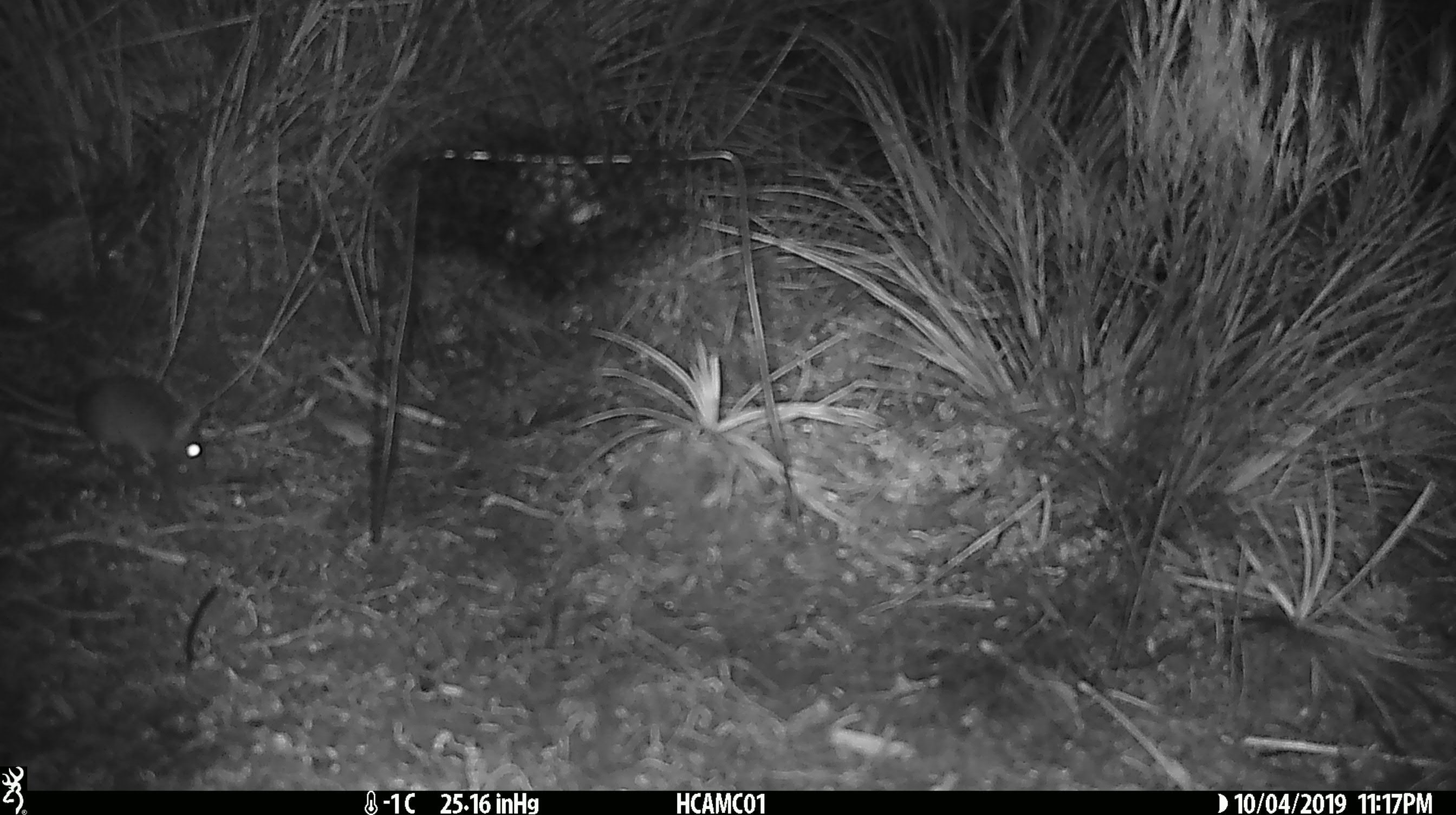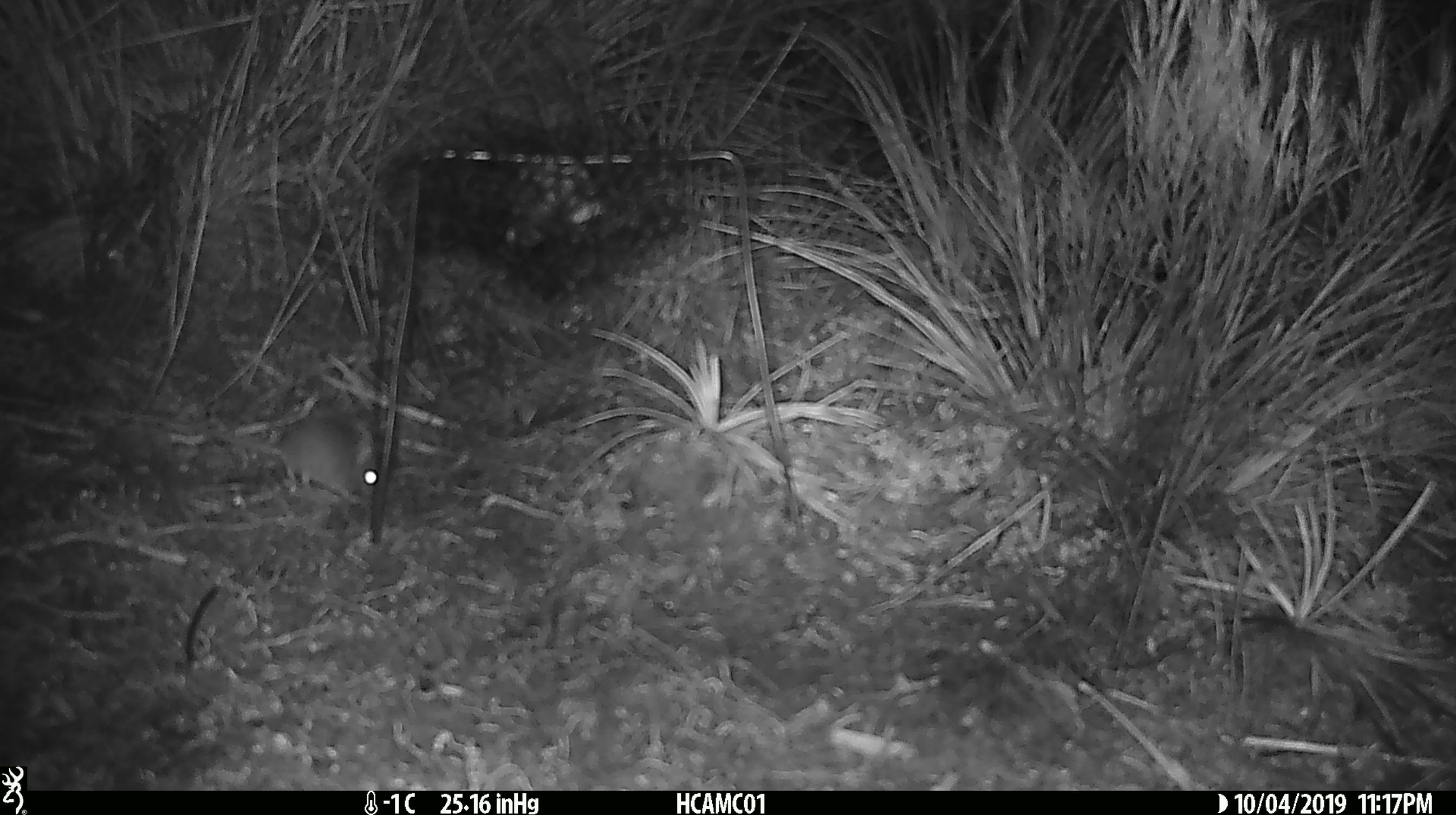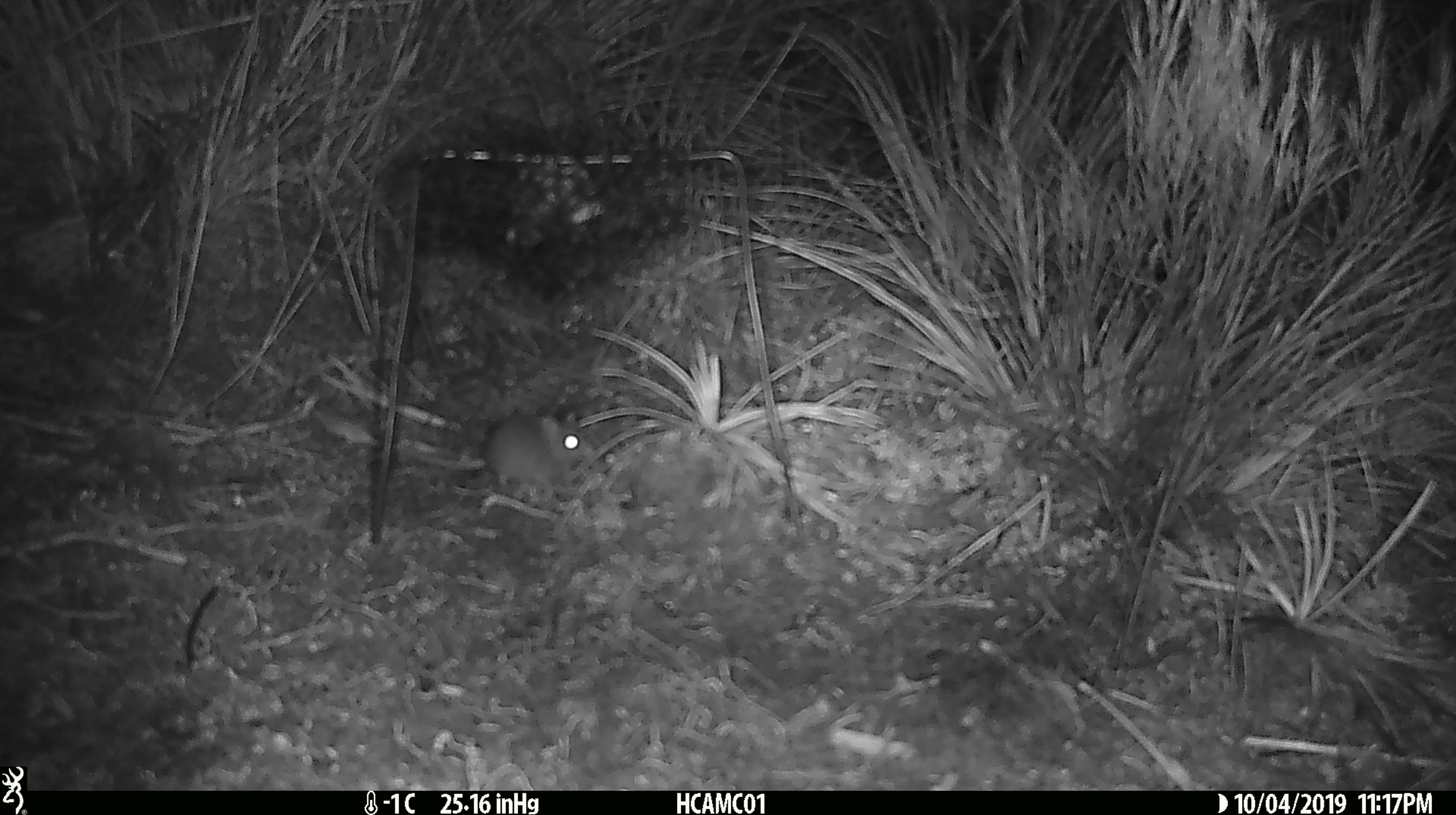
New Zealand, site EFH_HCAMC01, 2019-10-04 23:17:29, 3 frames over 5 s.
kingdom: Animalia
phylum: Chordata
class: Mammalia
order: Rodentia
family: Muridae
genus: Mus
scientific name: Mus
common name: mouse